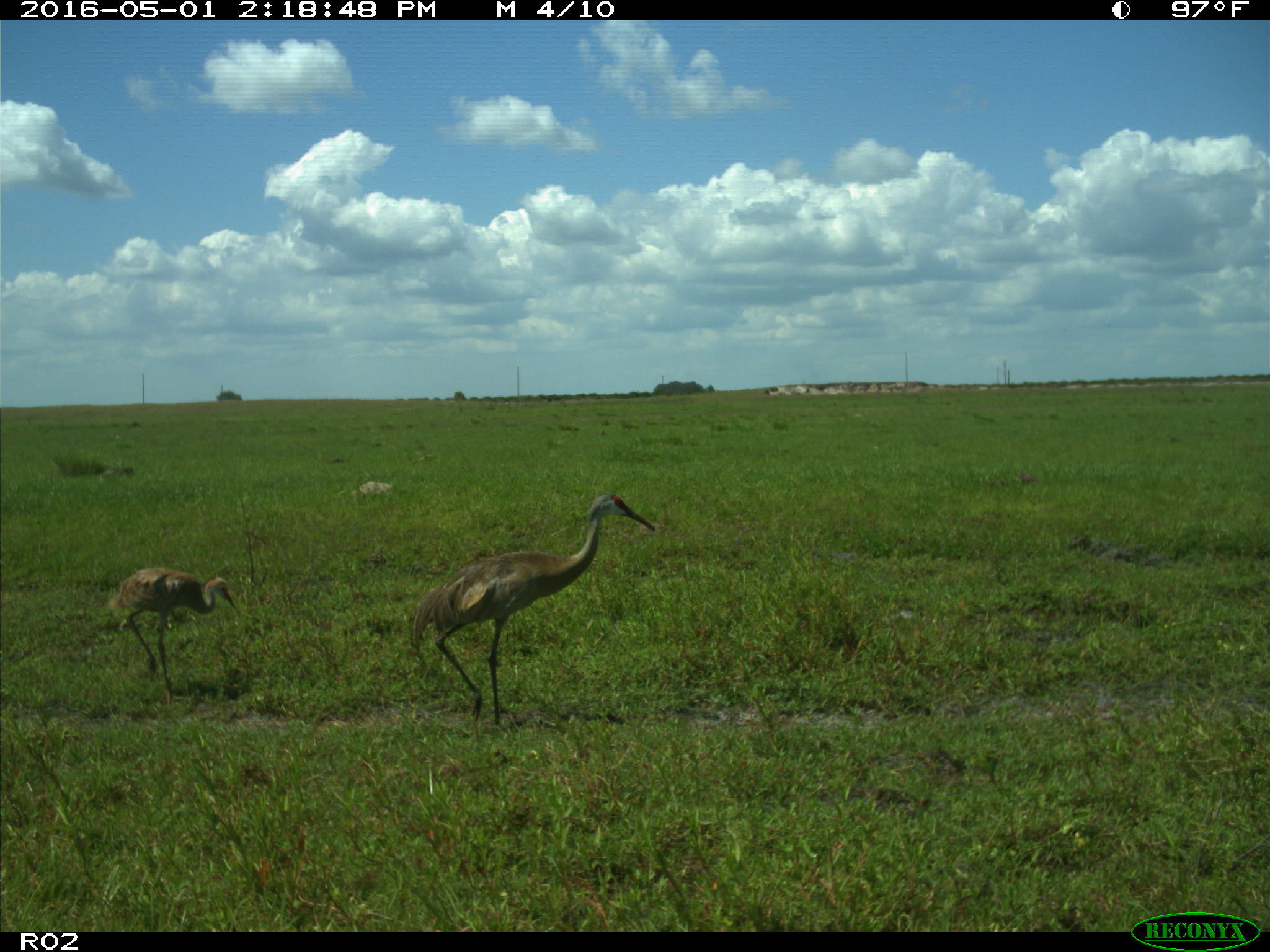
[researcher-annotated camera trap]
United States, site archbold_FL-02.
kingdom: Animalia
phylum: Chordata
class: Aves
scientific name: Aves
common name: birds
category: unidentified bird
Unidentified bird (birds) (Aves).